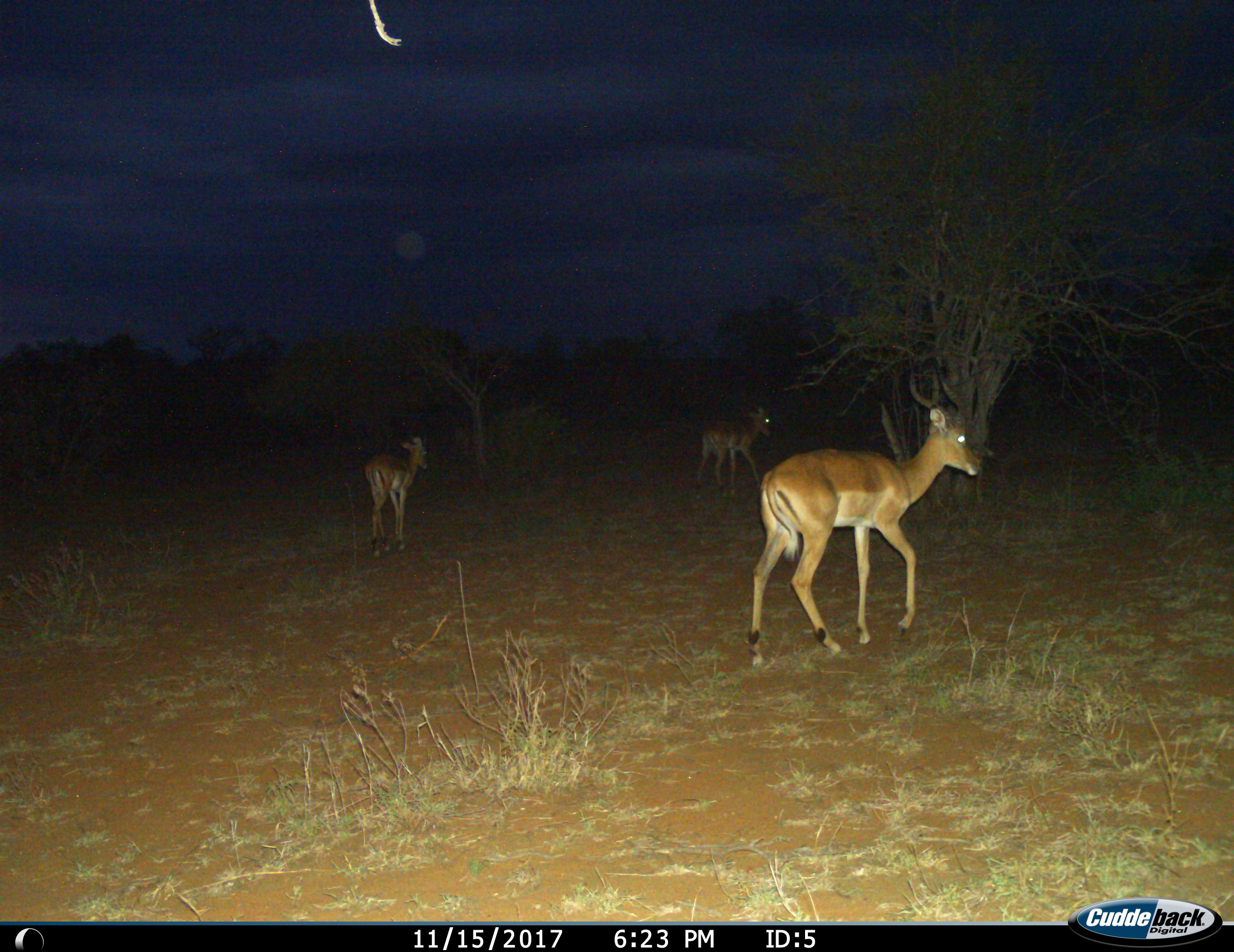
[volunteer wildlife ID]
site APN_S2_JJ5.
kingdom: Animalia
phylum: Chordata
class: Mammalia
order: Artiodactyla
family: Bovidae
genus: Aepyceros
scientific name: Aepyceros melampus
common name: impala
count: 3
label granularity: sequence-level